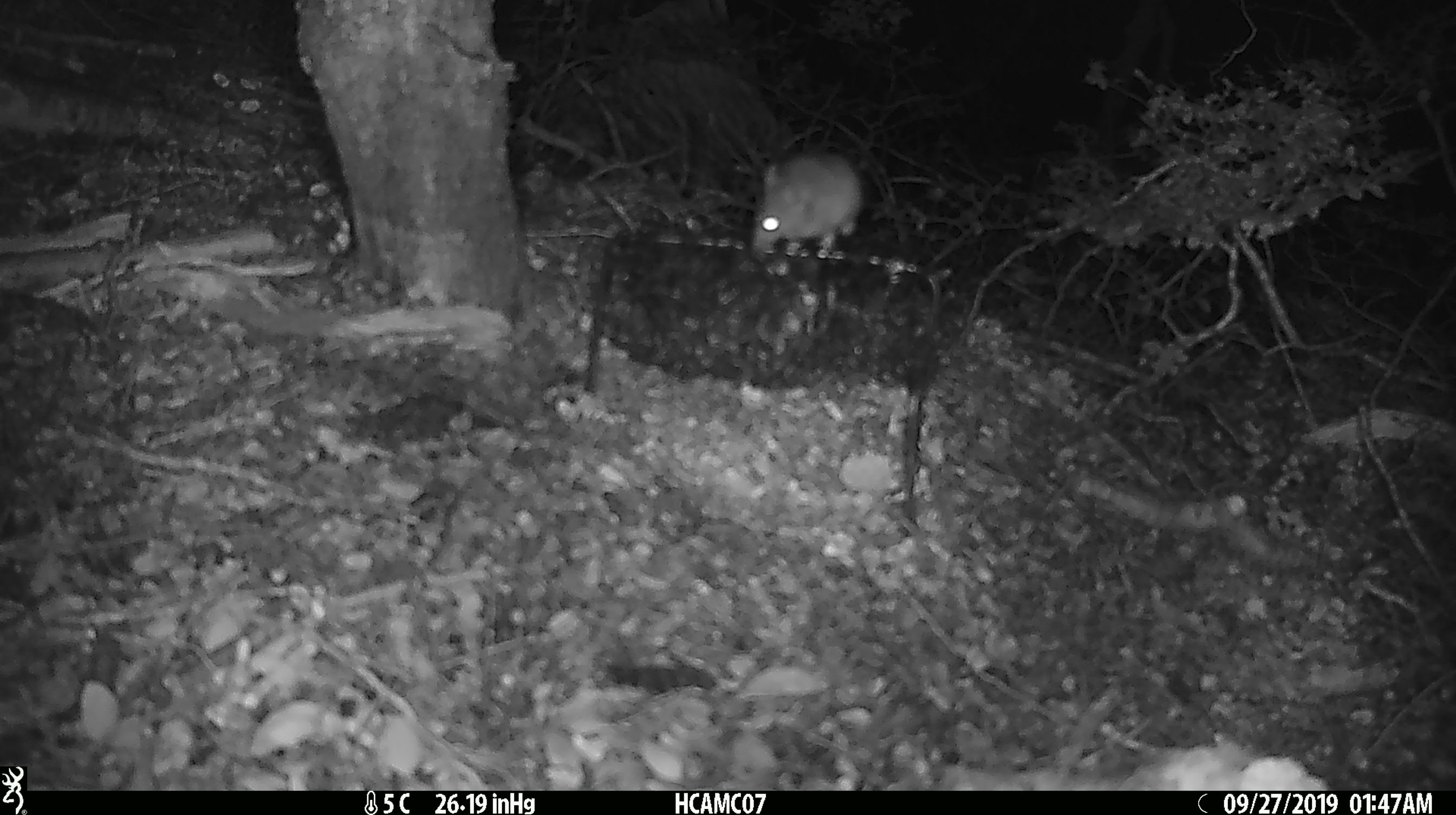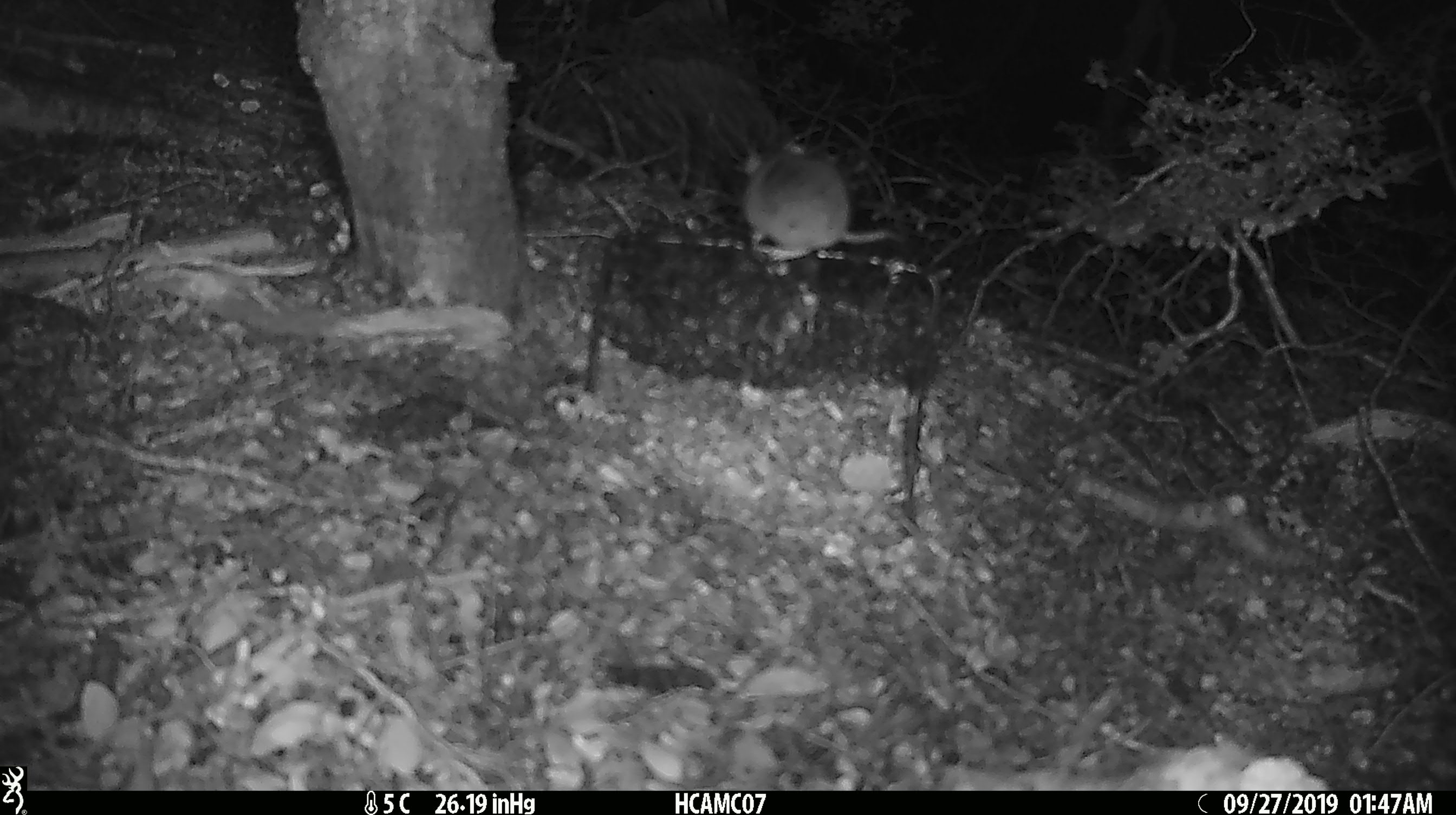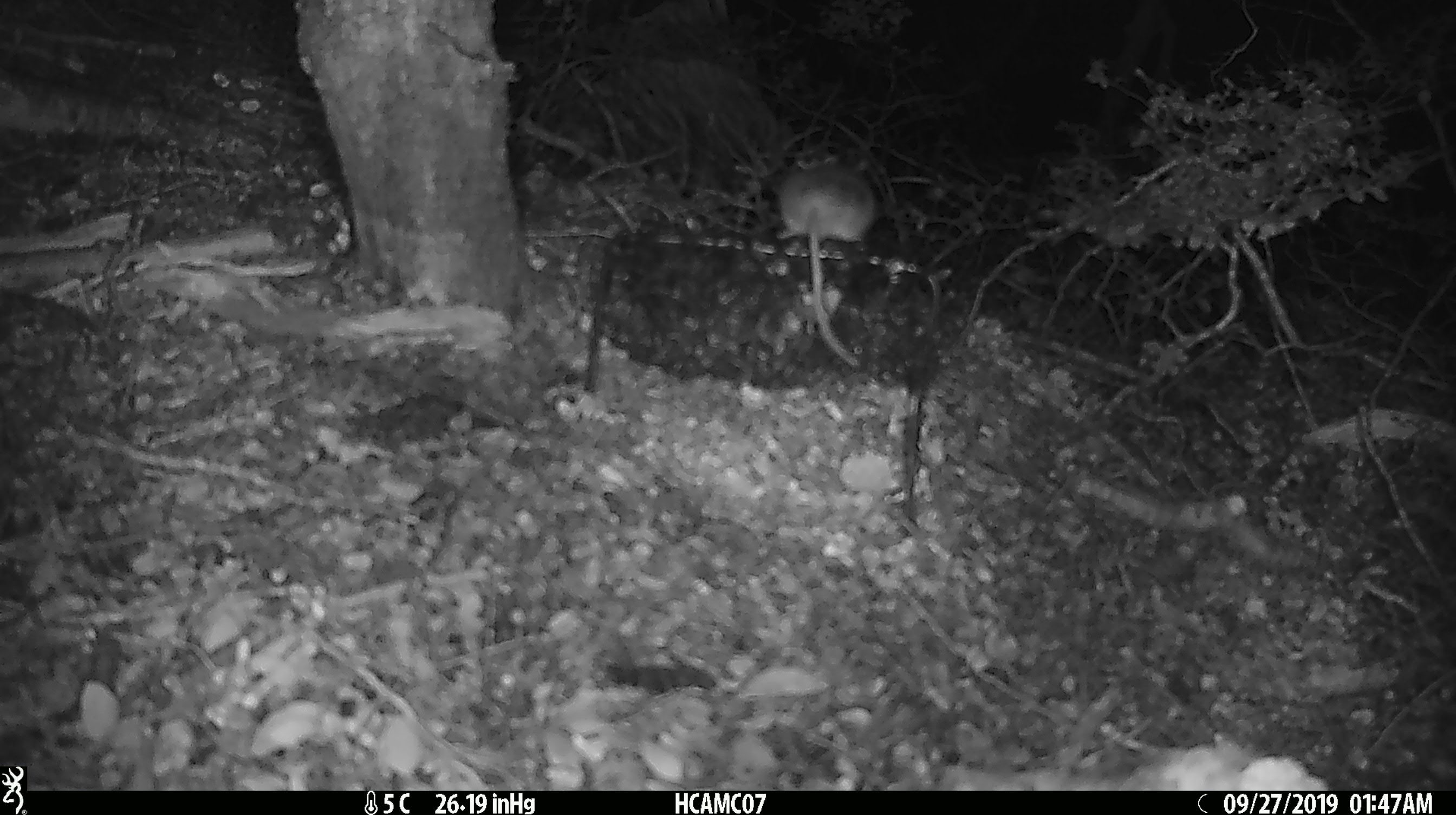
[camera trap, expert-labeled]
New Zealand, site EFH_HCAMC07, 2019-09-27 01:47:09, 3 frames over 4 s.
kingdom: Animalia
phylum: Chordata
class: Mammalia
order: Rodentia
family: Muridae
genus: Mus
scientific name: Mus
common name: mouse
Mouse (Mus).